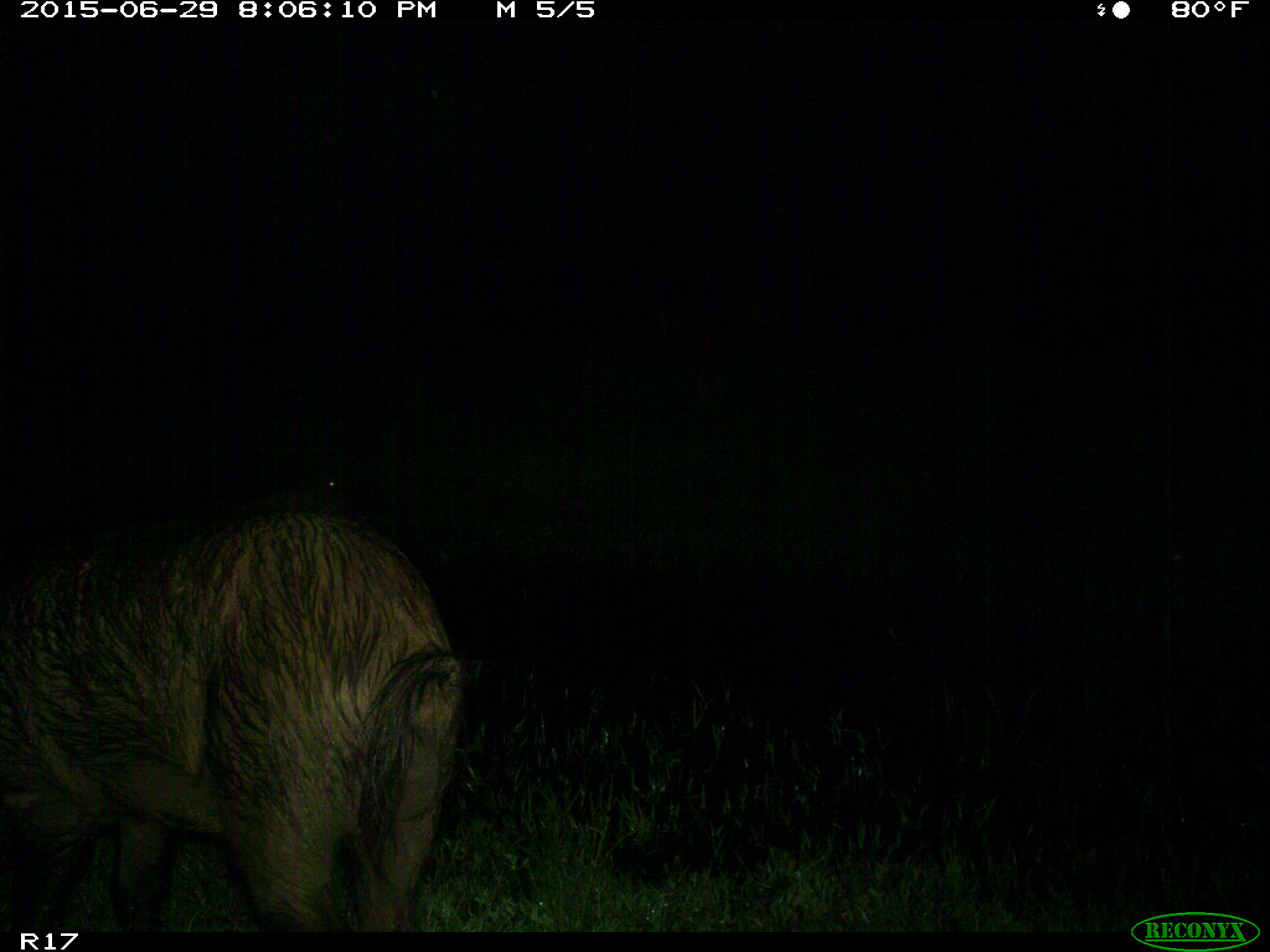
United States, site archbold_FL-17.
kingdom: Animalia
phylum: Chordata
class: Mammalia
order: Artiodactyla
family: Suidae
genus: Sus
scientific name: Sus scrofa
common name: wild boar